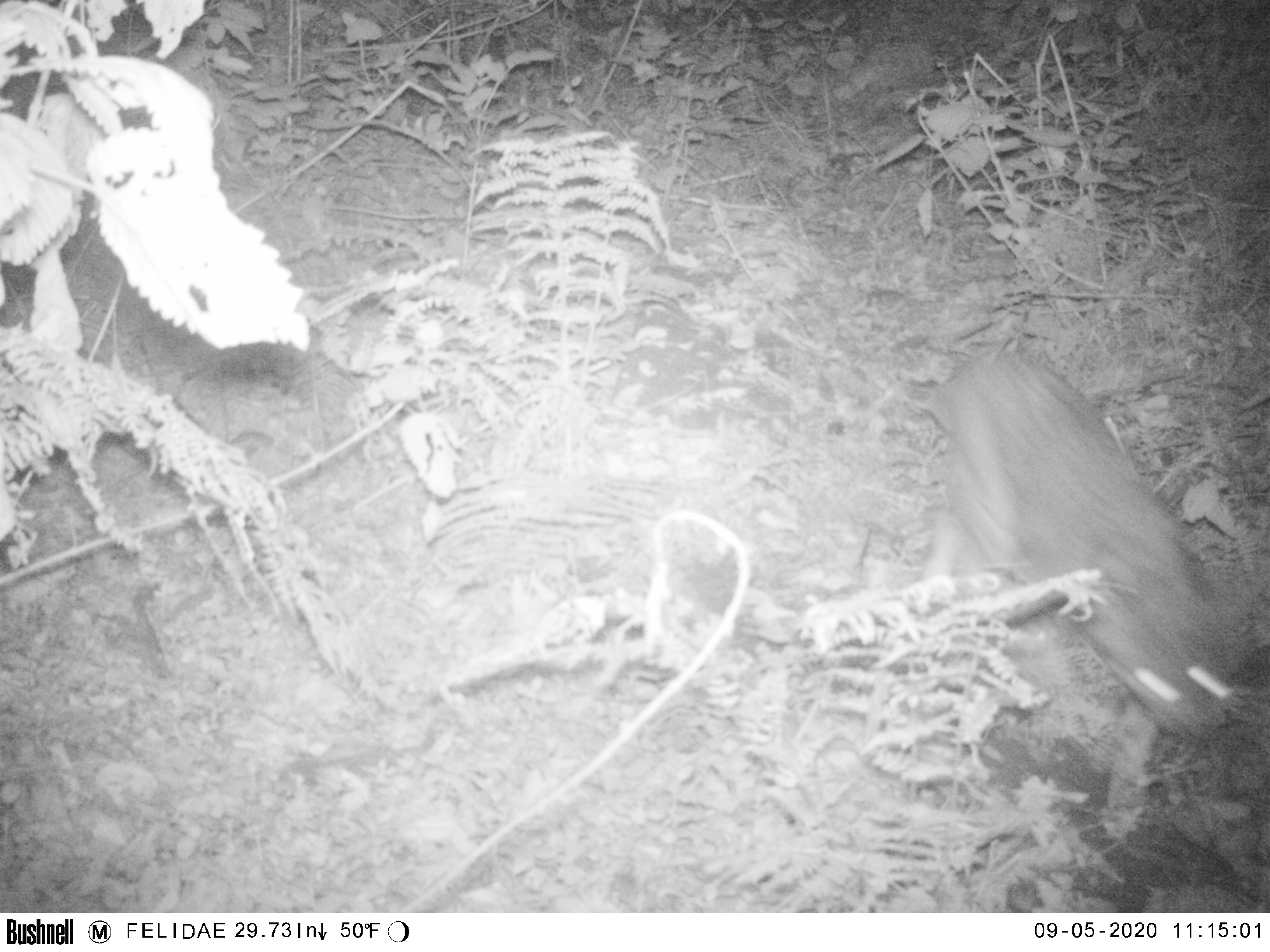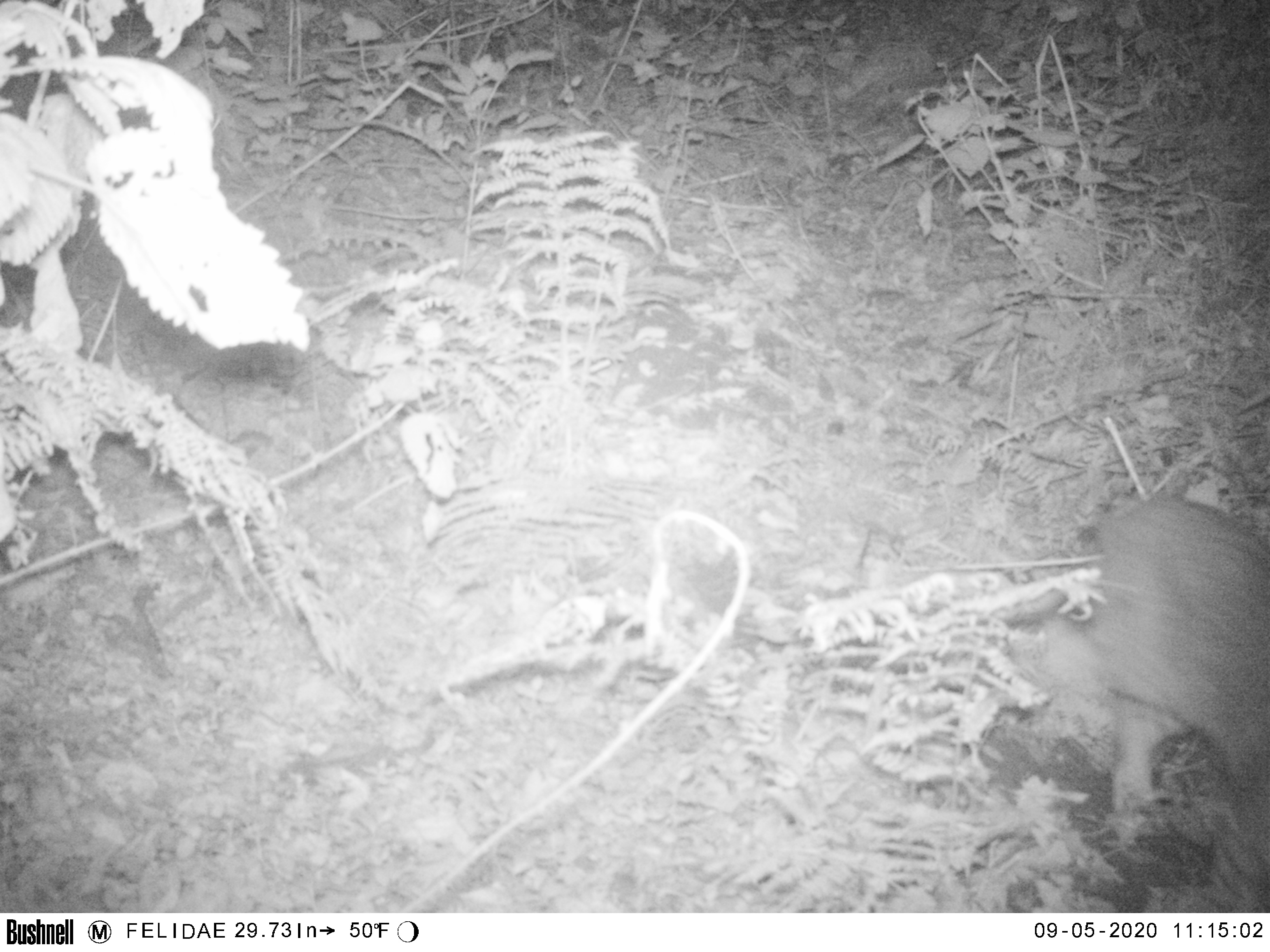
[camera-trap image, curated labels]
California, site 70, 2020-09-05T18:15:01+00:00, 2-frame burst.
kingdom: Animalia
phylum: Chordata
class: Mammalia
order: Carnivora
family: Felidae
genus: Lynx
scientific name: Lynx rufus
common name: bobcat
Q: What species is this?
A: Bobcat (Lynx rufus).